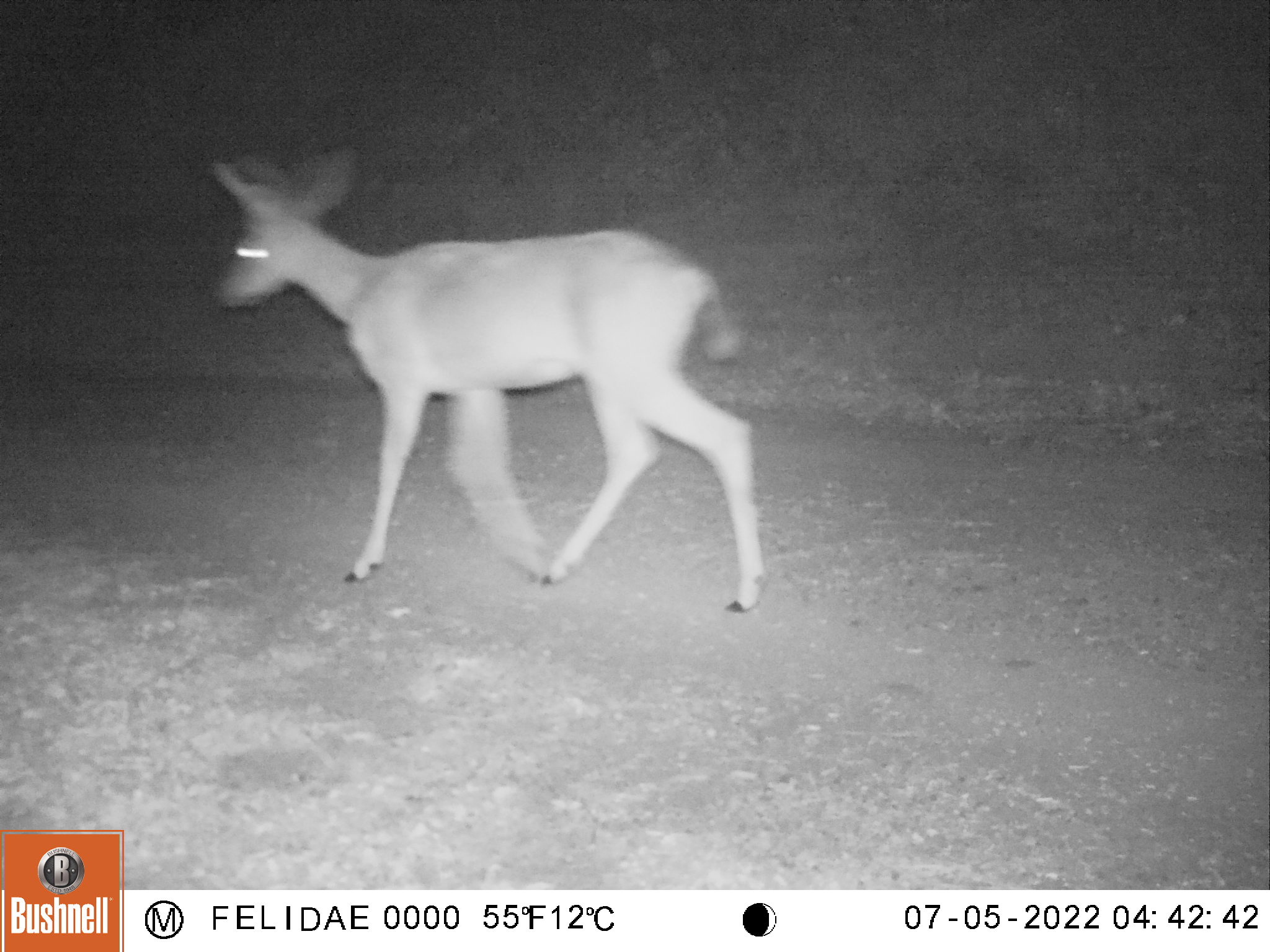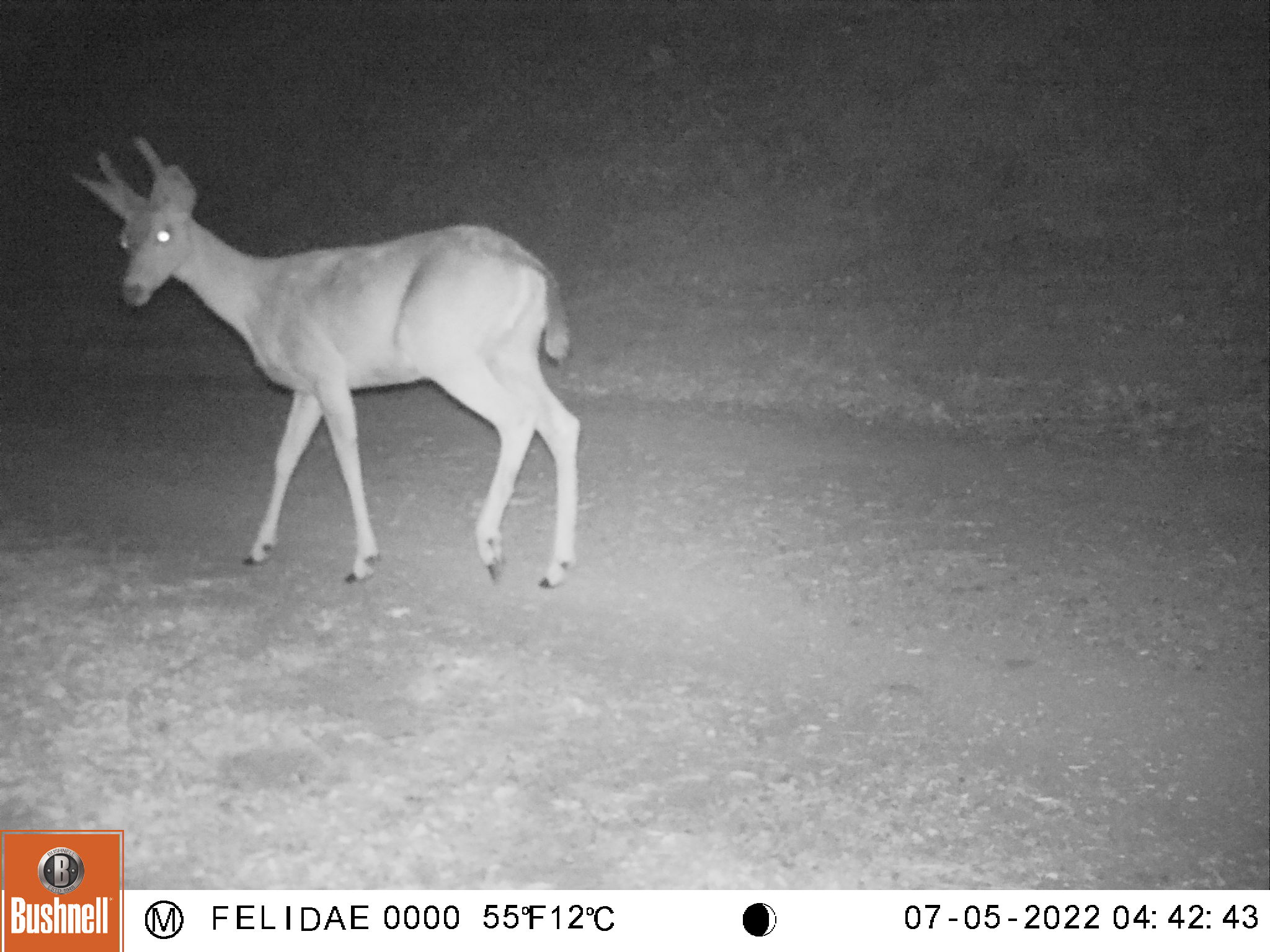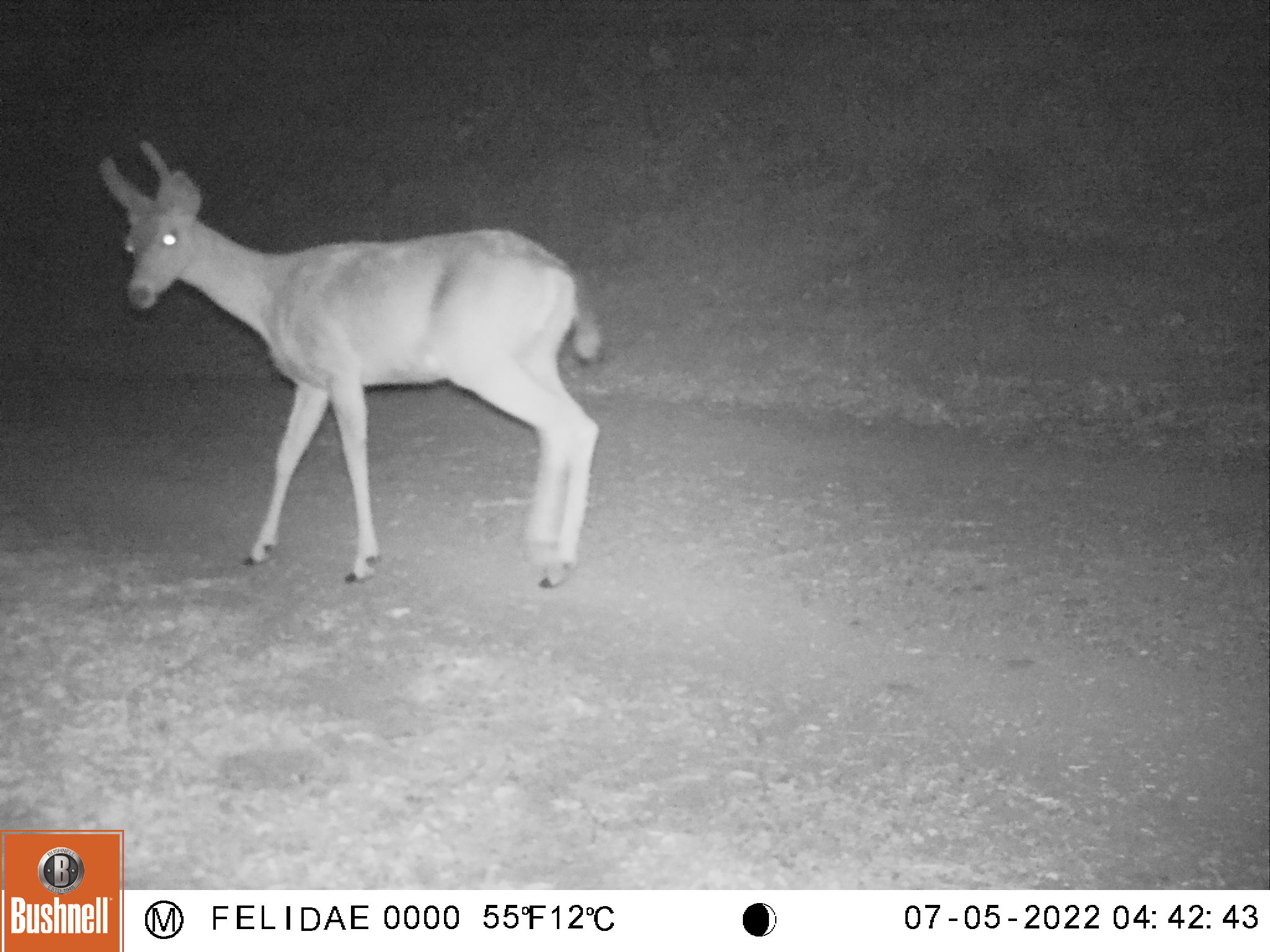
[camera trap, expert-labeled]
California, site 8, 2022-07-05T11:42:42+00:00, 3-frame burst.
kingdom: Animalia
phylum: Chordata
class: Mammalia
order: Artiodactyla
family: Cervidae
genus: Odocoileus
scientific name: Odocoileus hemionus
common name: mule deer